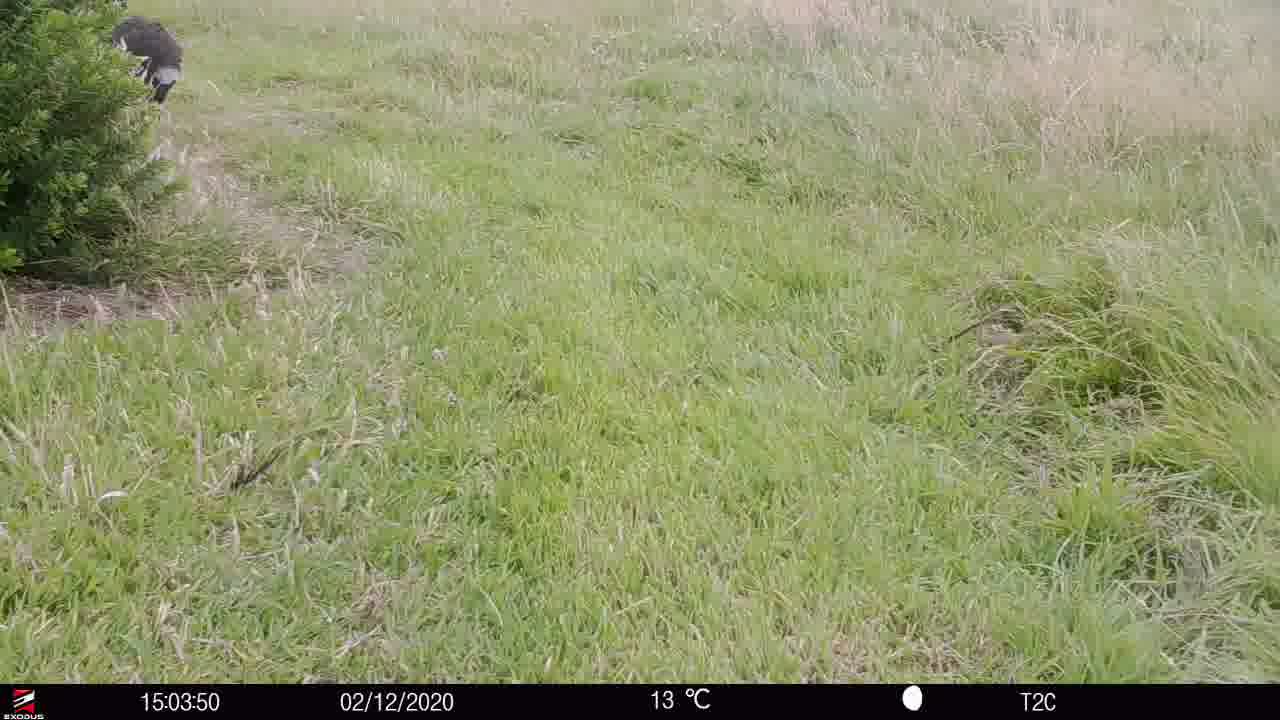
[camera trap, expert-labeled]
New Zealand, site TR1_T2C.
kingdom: Animalia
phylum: Chordata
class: Aves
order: Gruiformes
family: Rallidae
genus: Porphyrio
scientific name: Porphyrio mantelli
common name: takahe